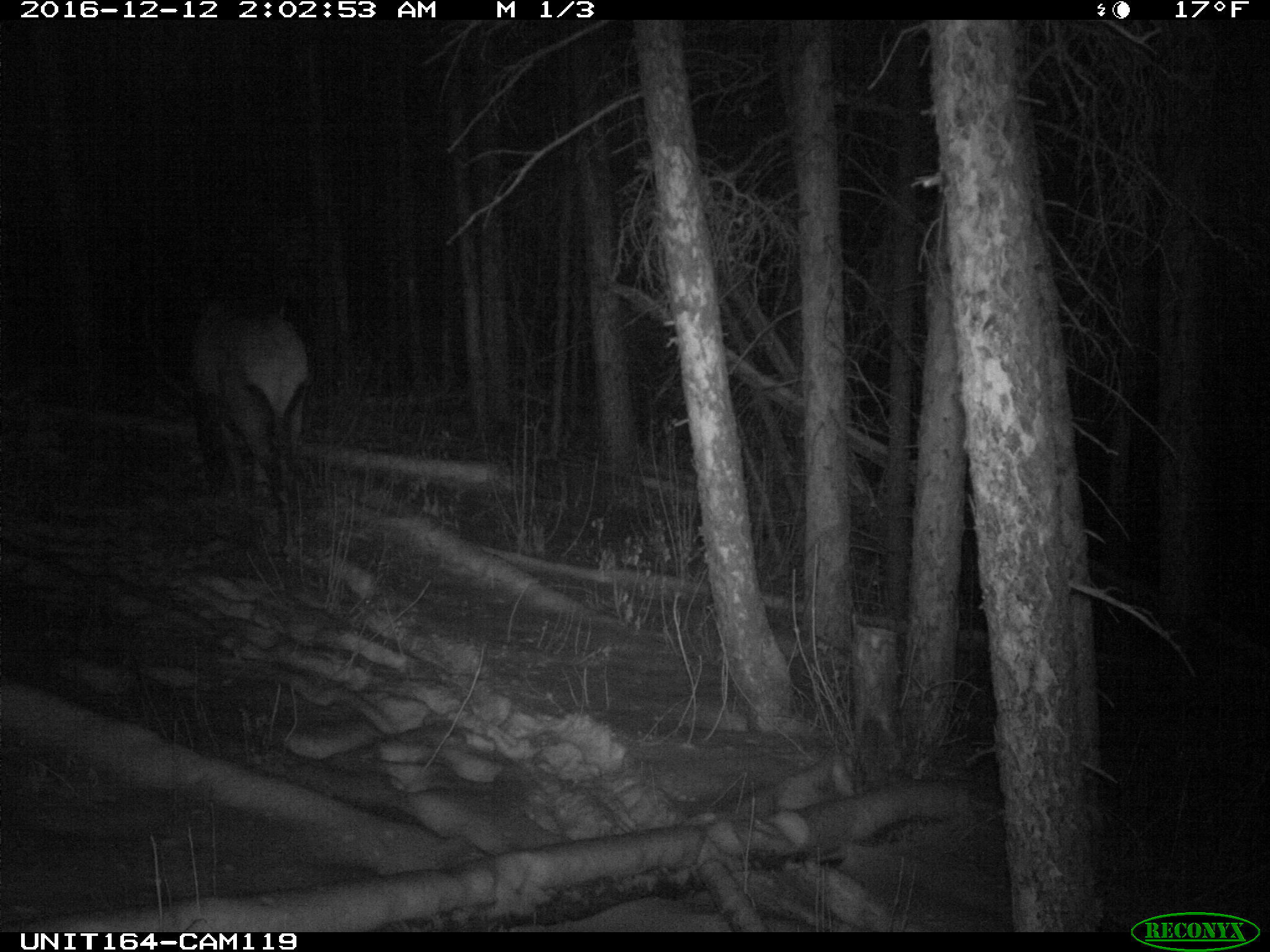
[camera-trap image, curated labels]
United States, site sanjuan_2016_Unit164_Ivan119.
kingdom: Animalia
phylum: Chordata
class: Mammalia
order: Artiodactyla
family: Cervidae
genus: Cervus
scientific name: Cervus elaphus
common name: red deer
Cervus elaphus (red deer).